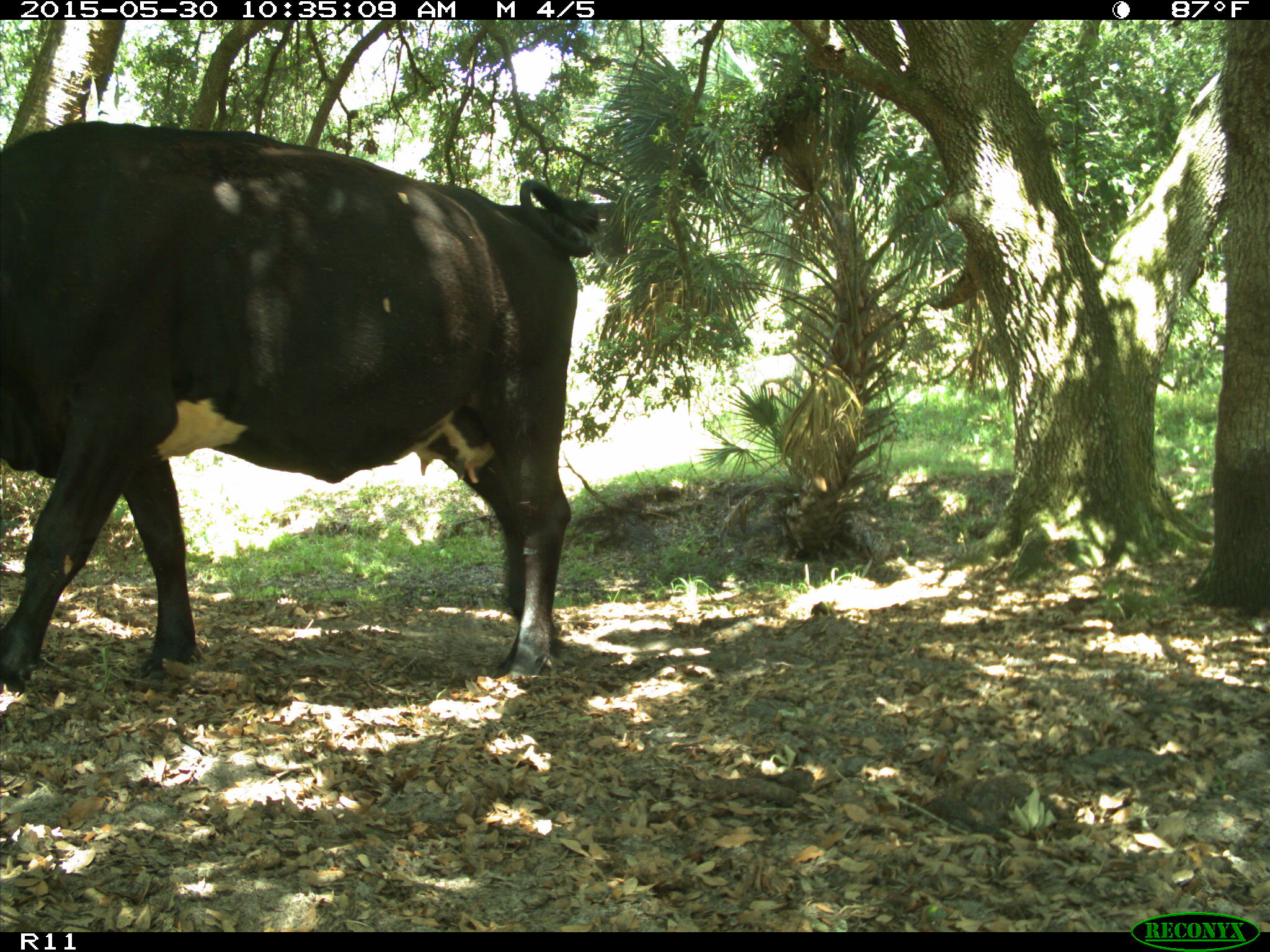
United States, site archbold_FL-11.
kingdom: Animalia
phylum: Chordata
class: Mammalia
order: Artiodactyla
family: Bovidae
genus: Bos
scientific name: Bos taurus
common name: domestic cow